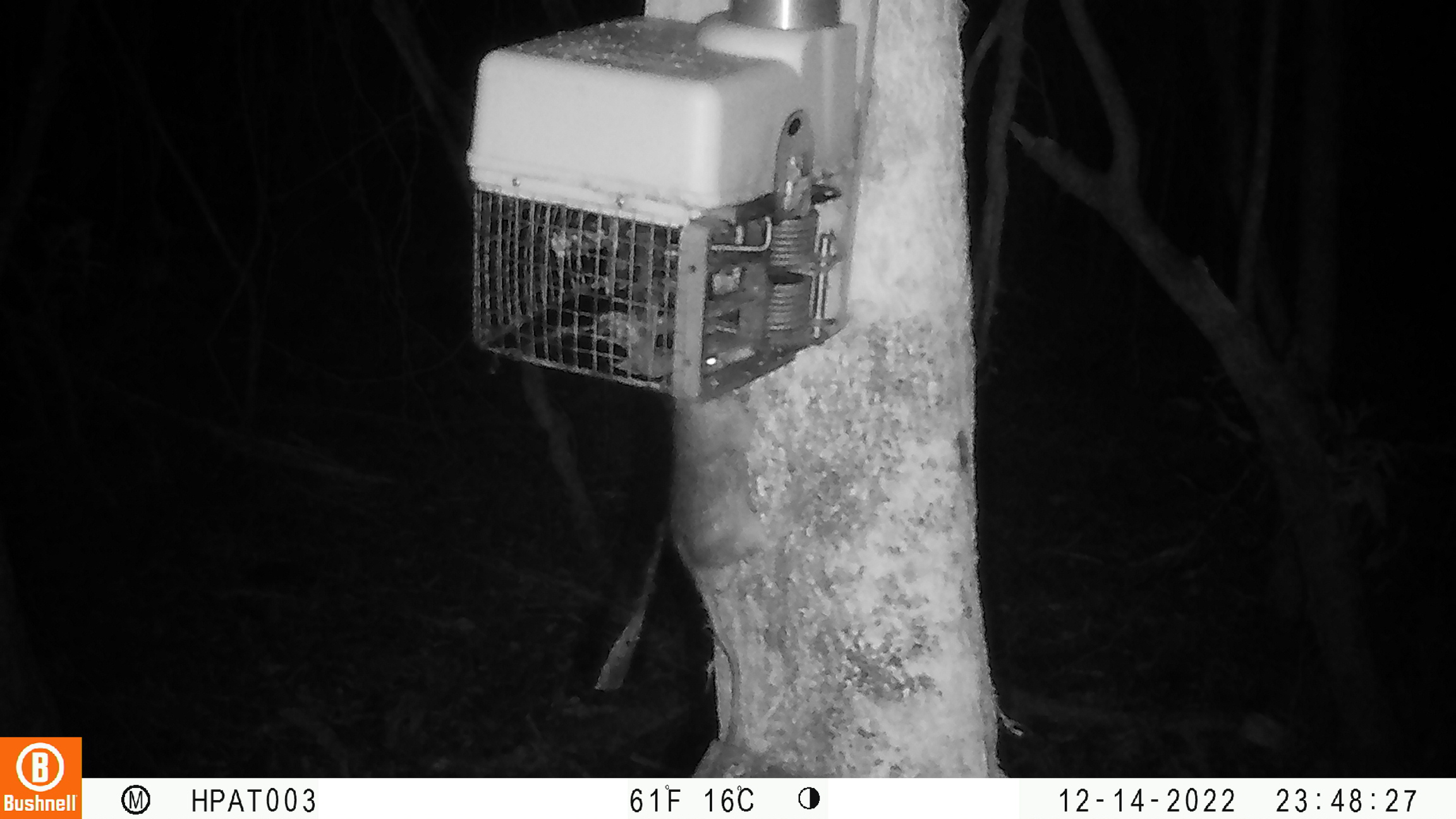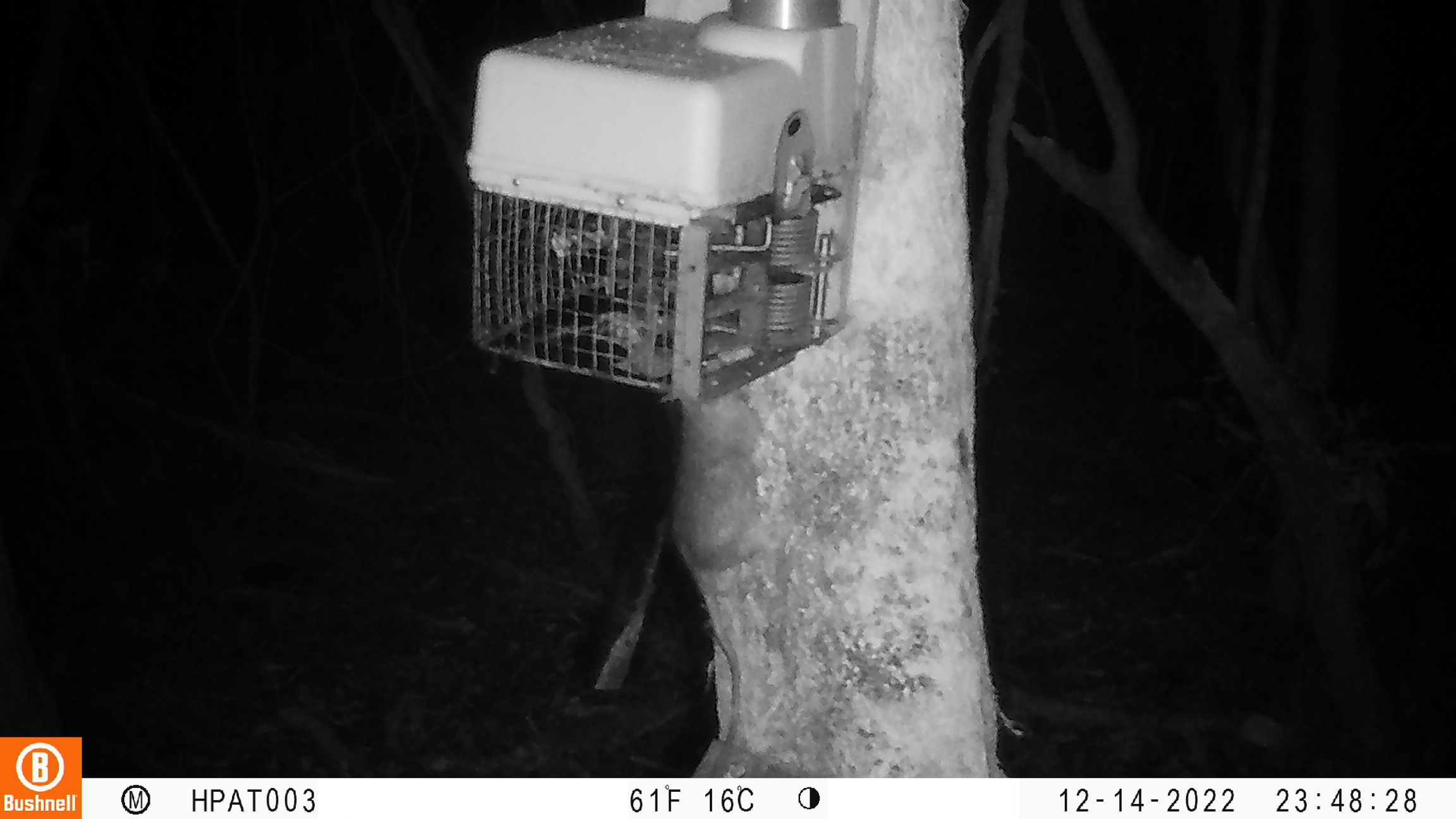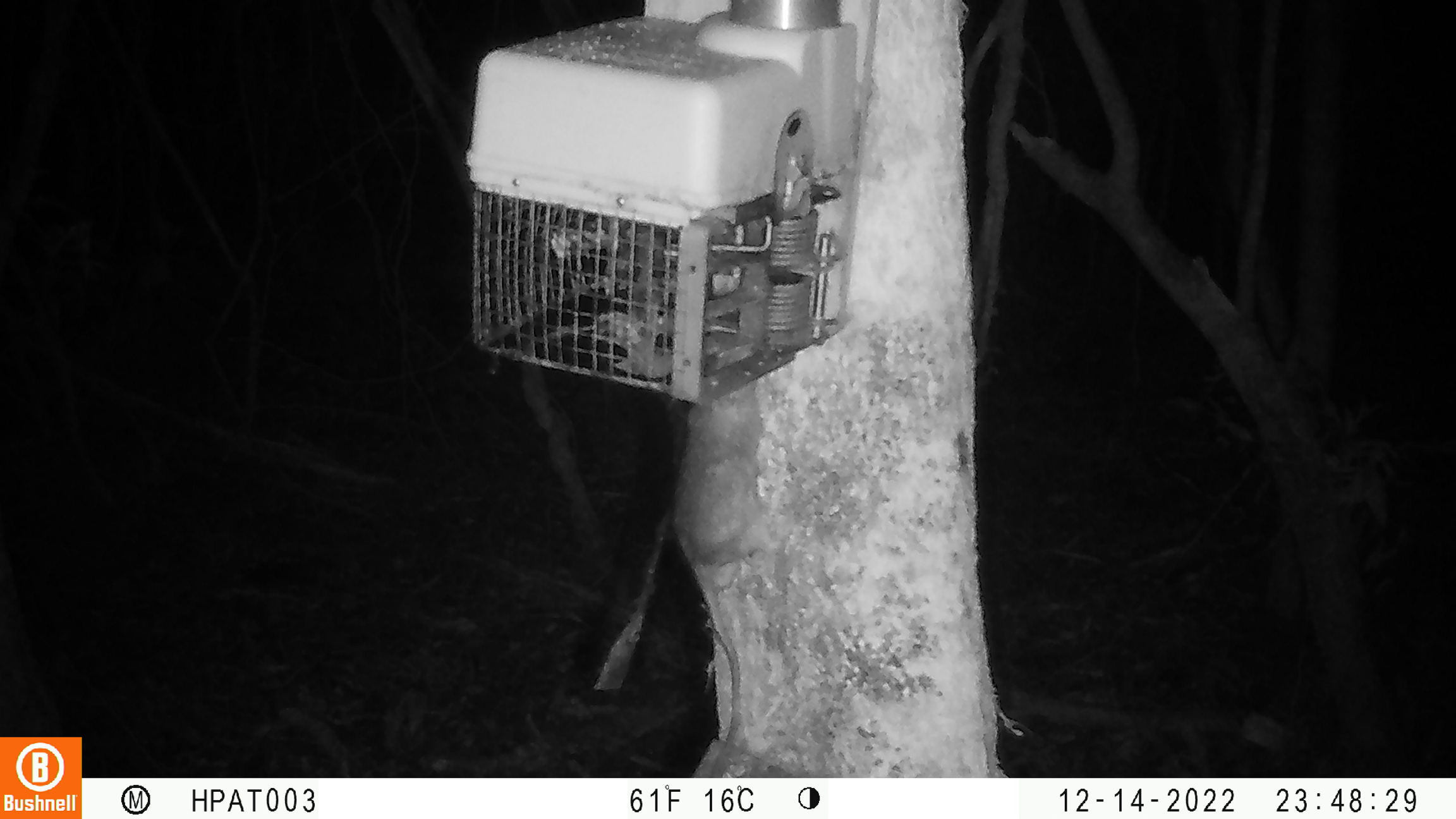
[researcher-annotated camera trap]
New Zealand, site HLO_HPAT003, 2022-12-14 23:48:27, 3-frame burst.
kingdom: Animalia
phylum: Chordata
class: Mammalia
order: Rodentia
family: Muridae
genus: Rattus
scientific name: Rattus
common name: rat